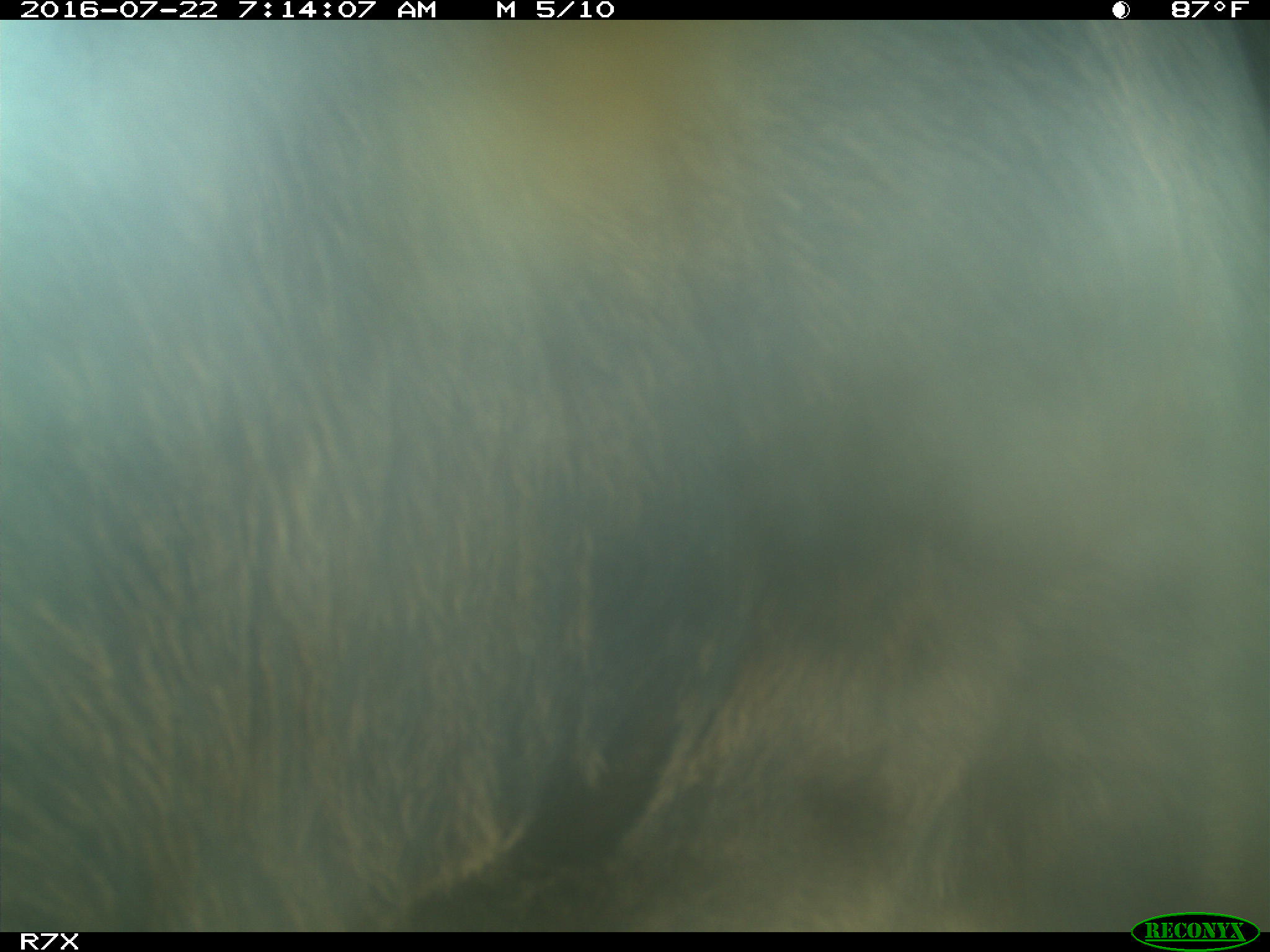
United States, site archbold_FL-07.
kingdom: Animalia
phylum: Chordata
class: Mammalia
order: Artiodactyla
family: Bovidae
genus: Bos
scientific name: Bos taurus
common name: domestic cow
Bos taurus (domestic cow).